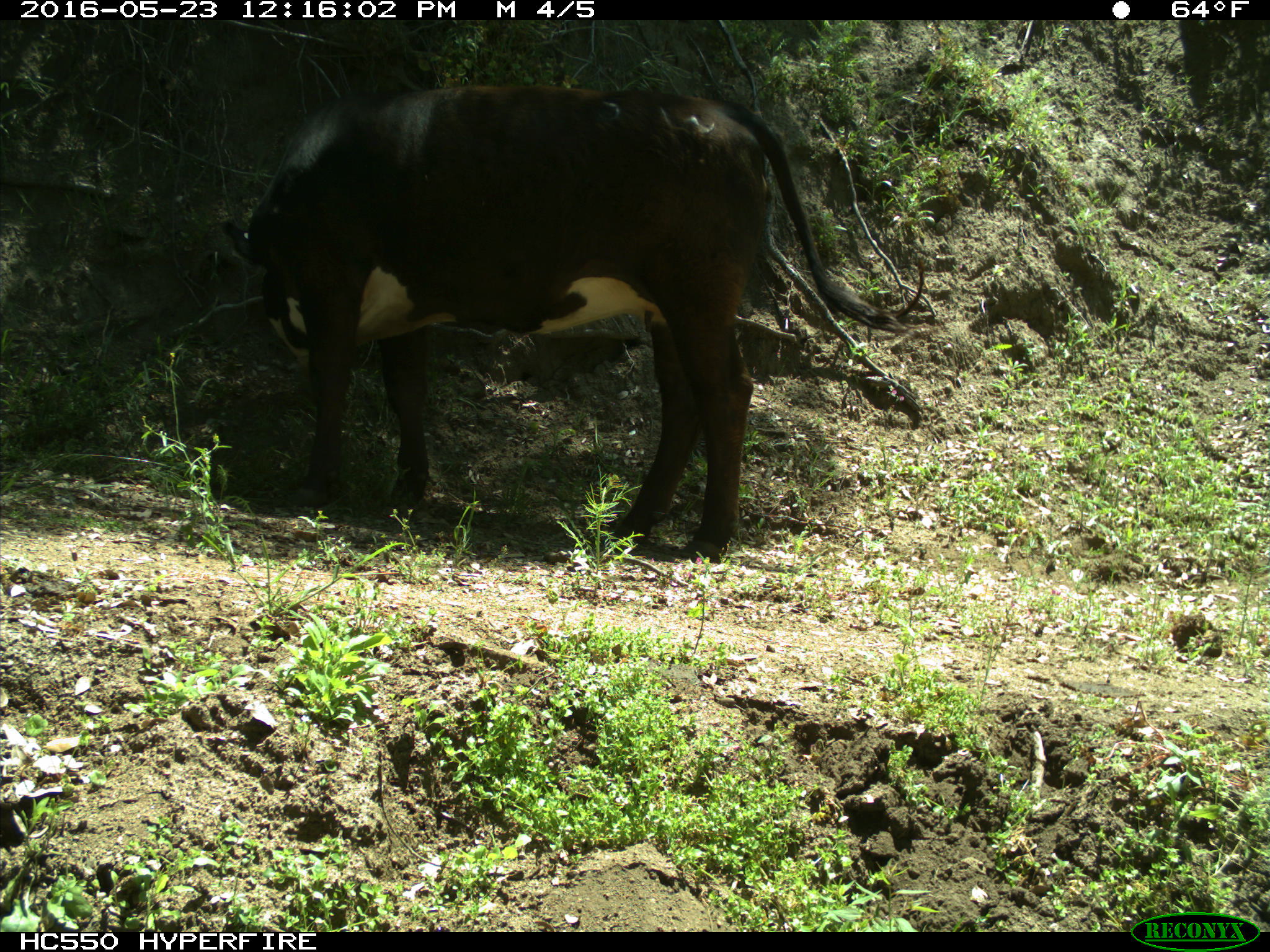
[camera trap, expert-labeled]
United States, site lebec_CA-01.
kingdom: Animalia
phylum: Chordata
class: Mammalia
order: Artiodactyla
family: Bovidae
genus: Bos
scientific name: Bos taurus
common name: domestic cow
Bos taurus (domestic cow).